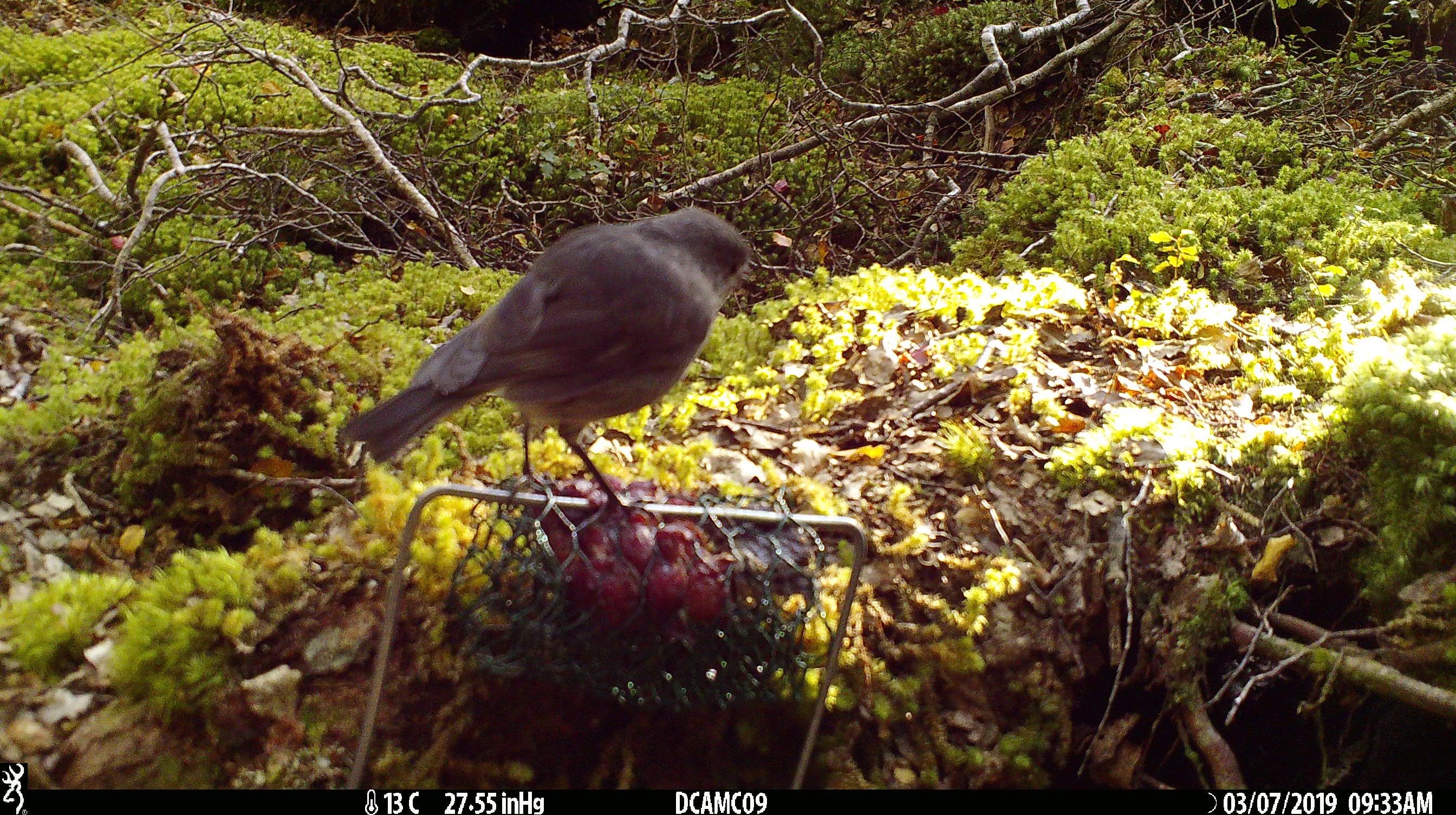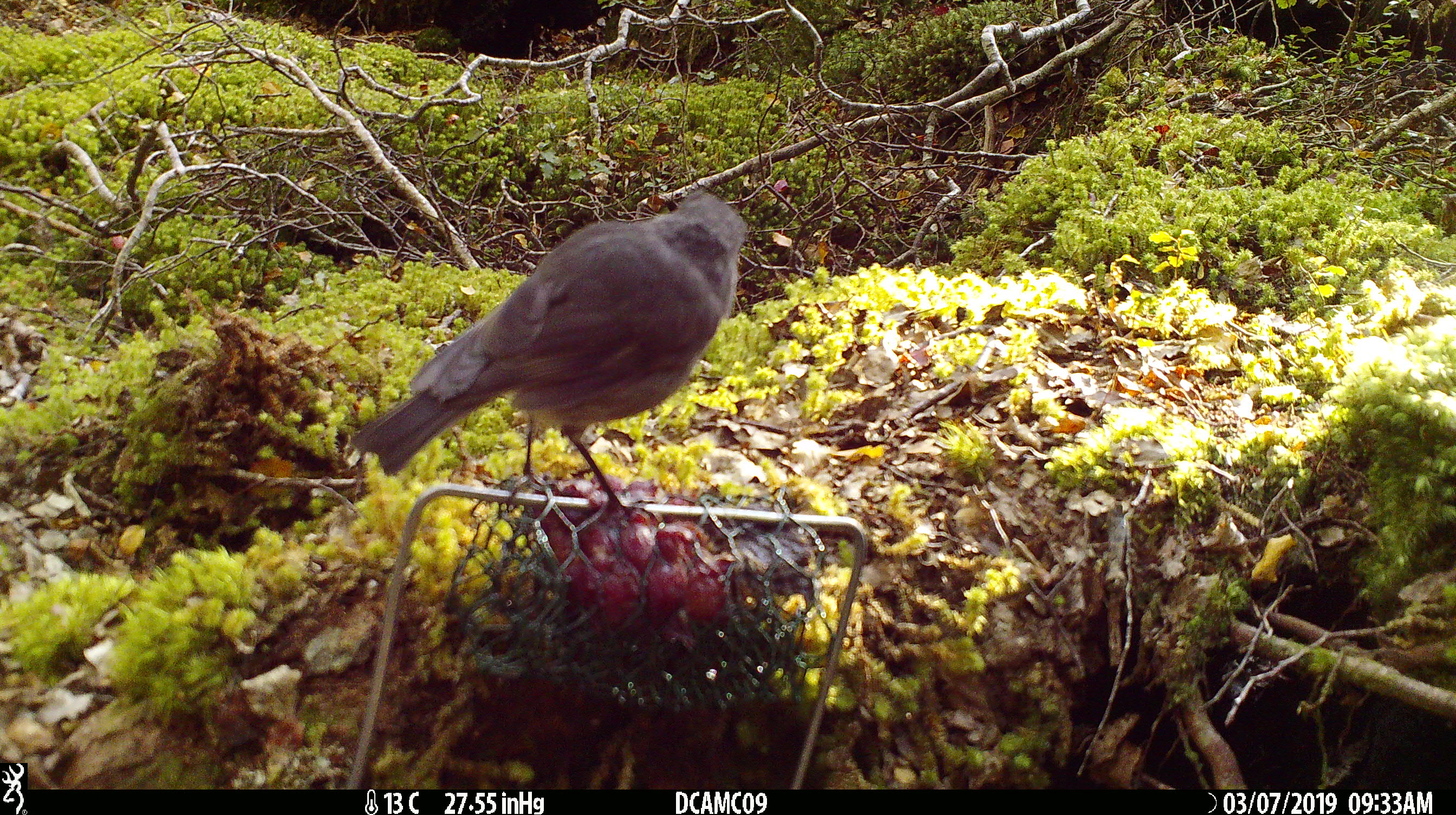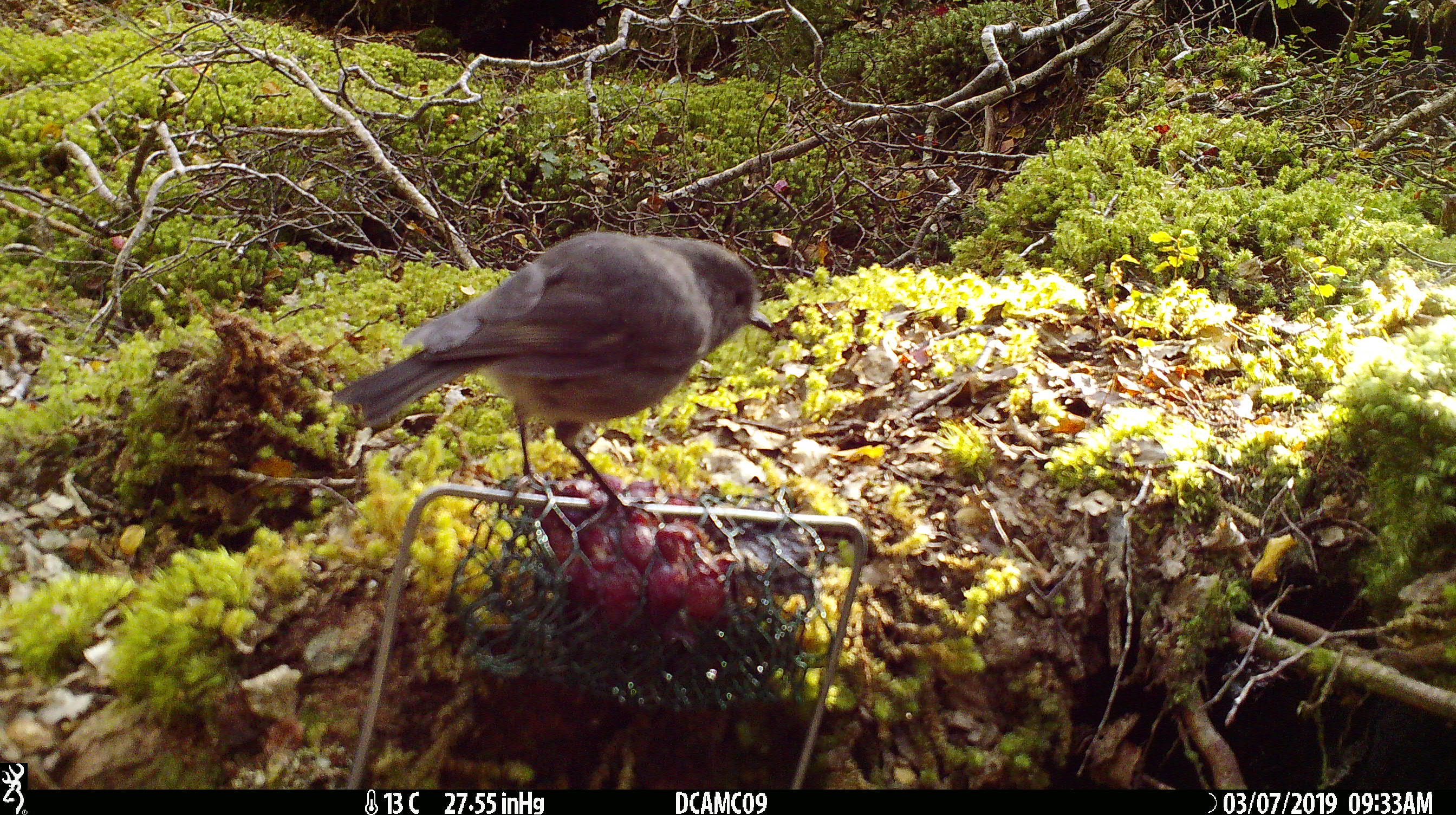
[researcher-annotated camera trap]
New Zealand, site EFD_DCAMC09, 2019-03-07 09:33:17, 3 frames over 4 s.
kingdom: Animalia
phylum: Chordata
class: Aves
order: Passeriformes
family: Petroicidae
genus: Petroica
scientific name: Petroica australis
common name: new zealand robin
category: robin